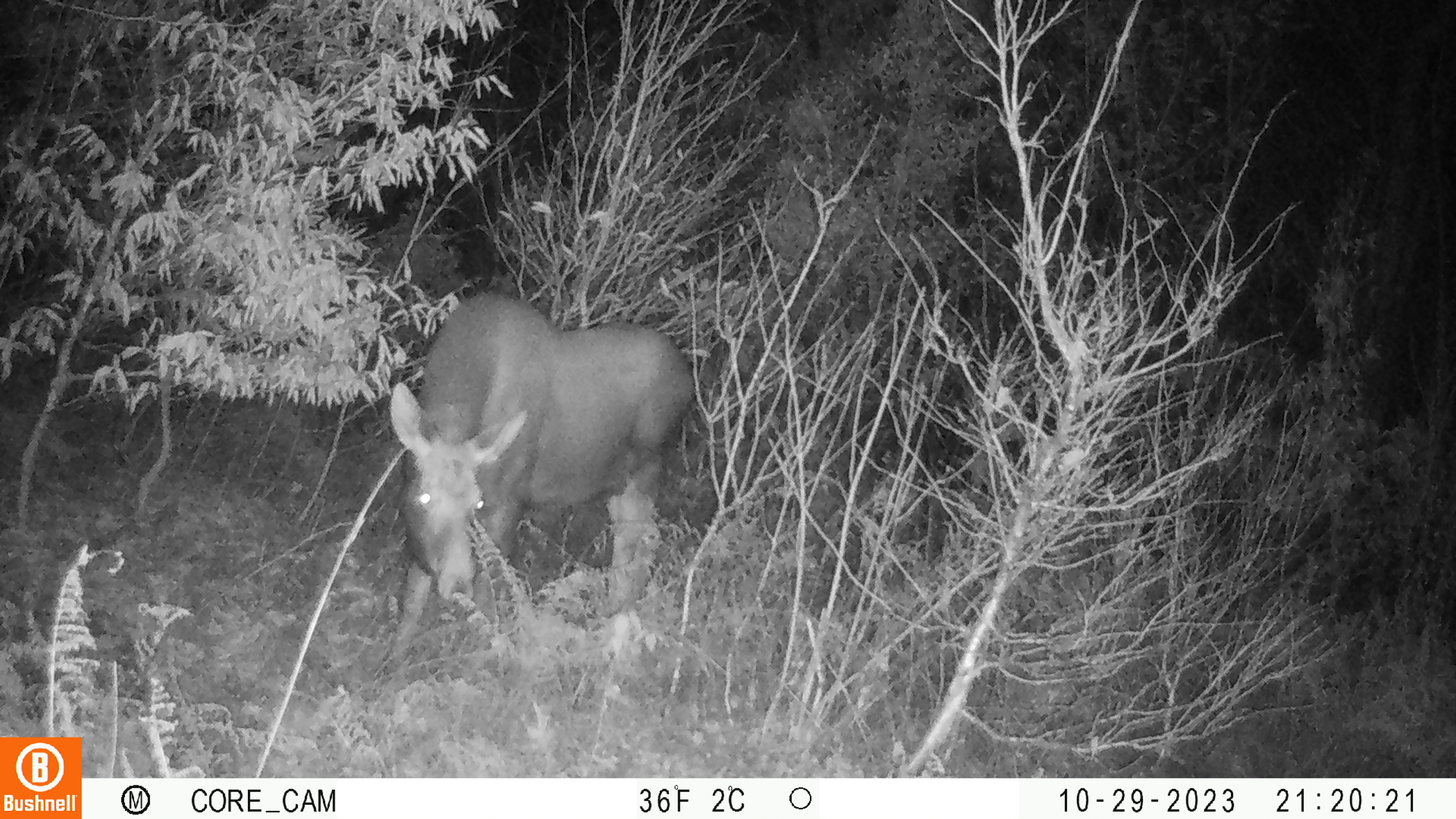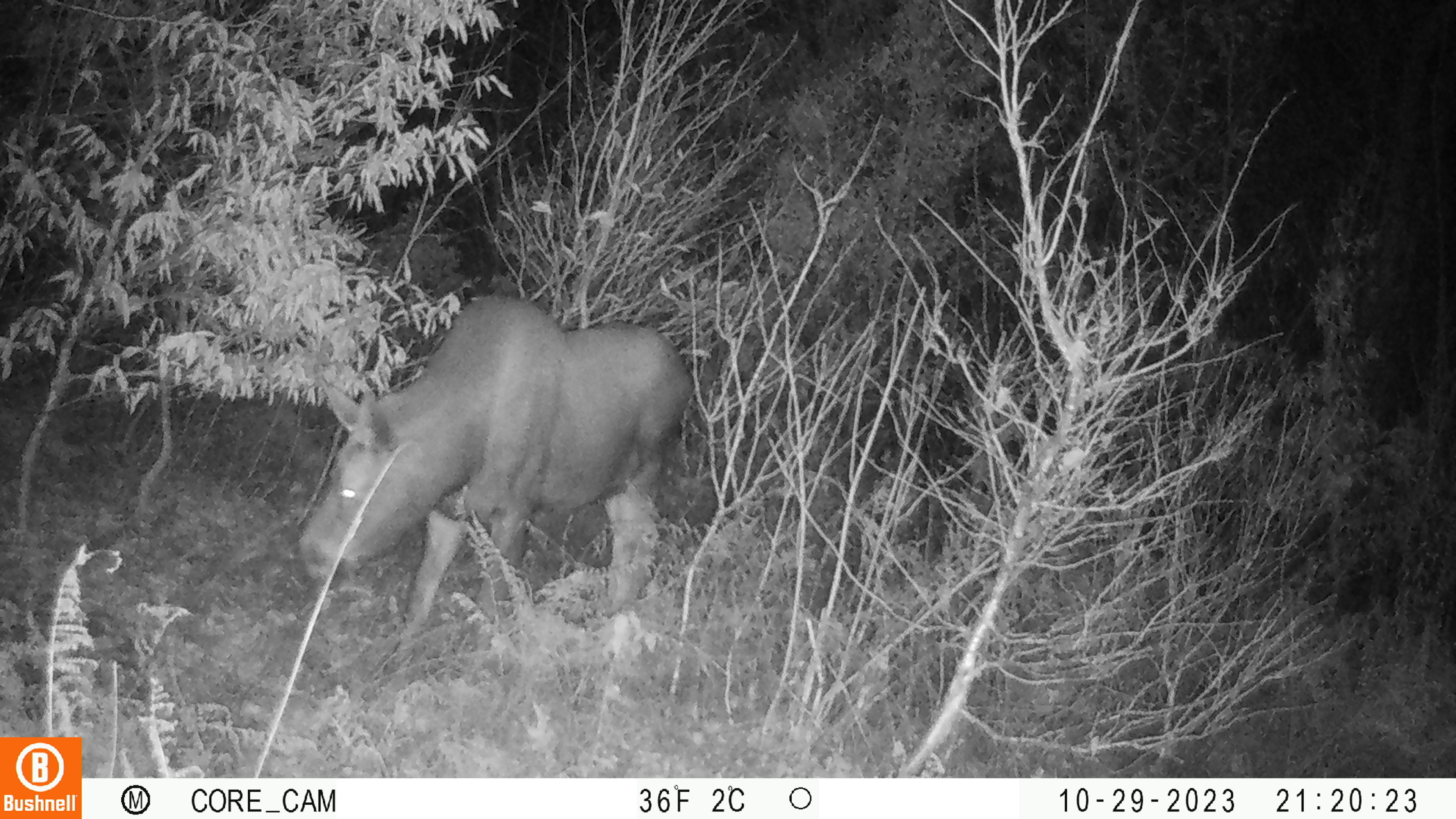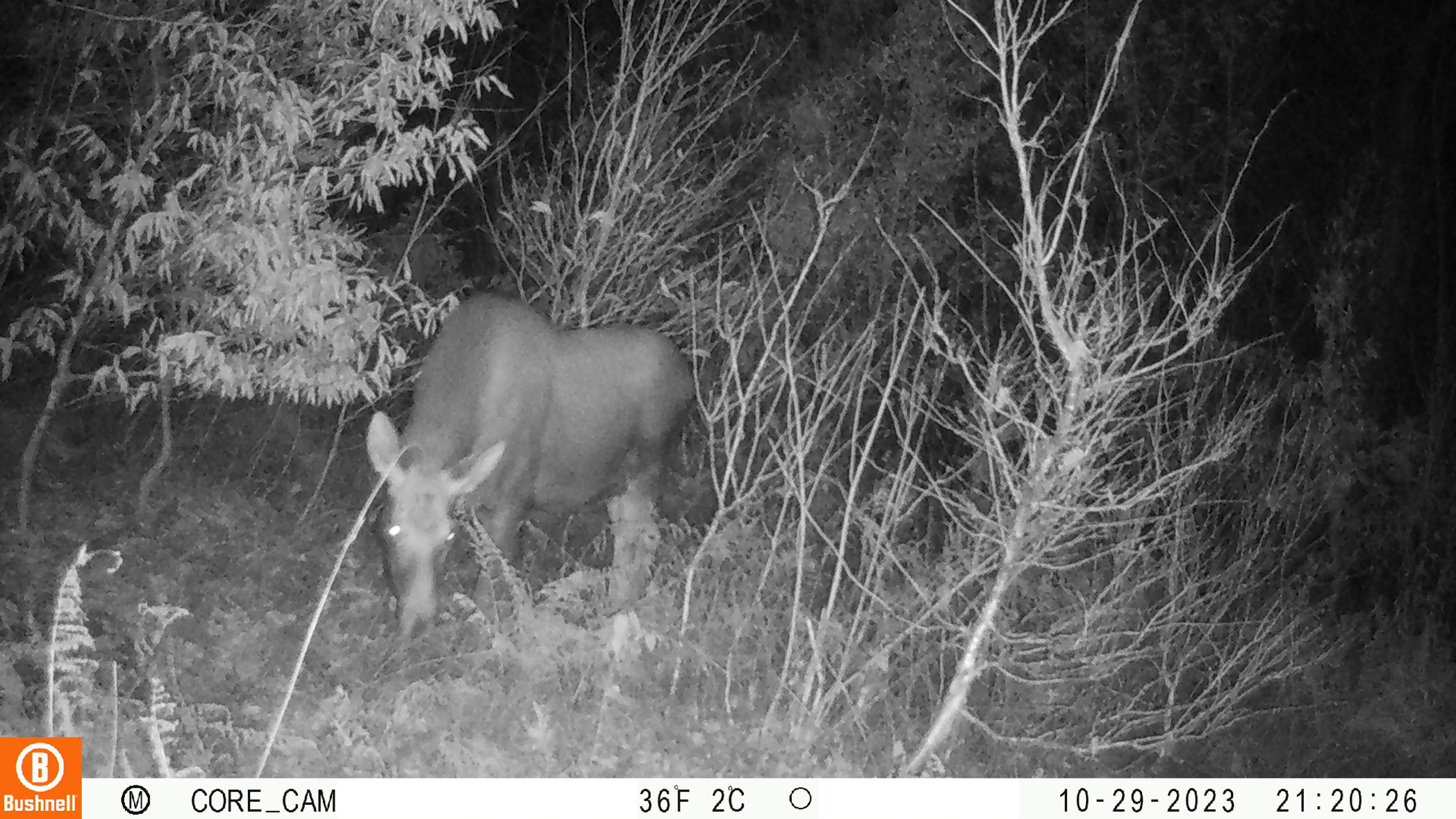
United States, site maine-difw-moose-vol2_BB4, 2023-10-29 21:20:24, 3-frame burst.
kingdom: Animalia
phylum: Chordata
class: Mammalia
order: Artiodactyla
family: Cervidae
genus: Alces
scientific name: Alces alces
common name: moose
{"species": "moose (Alces alces)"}